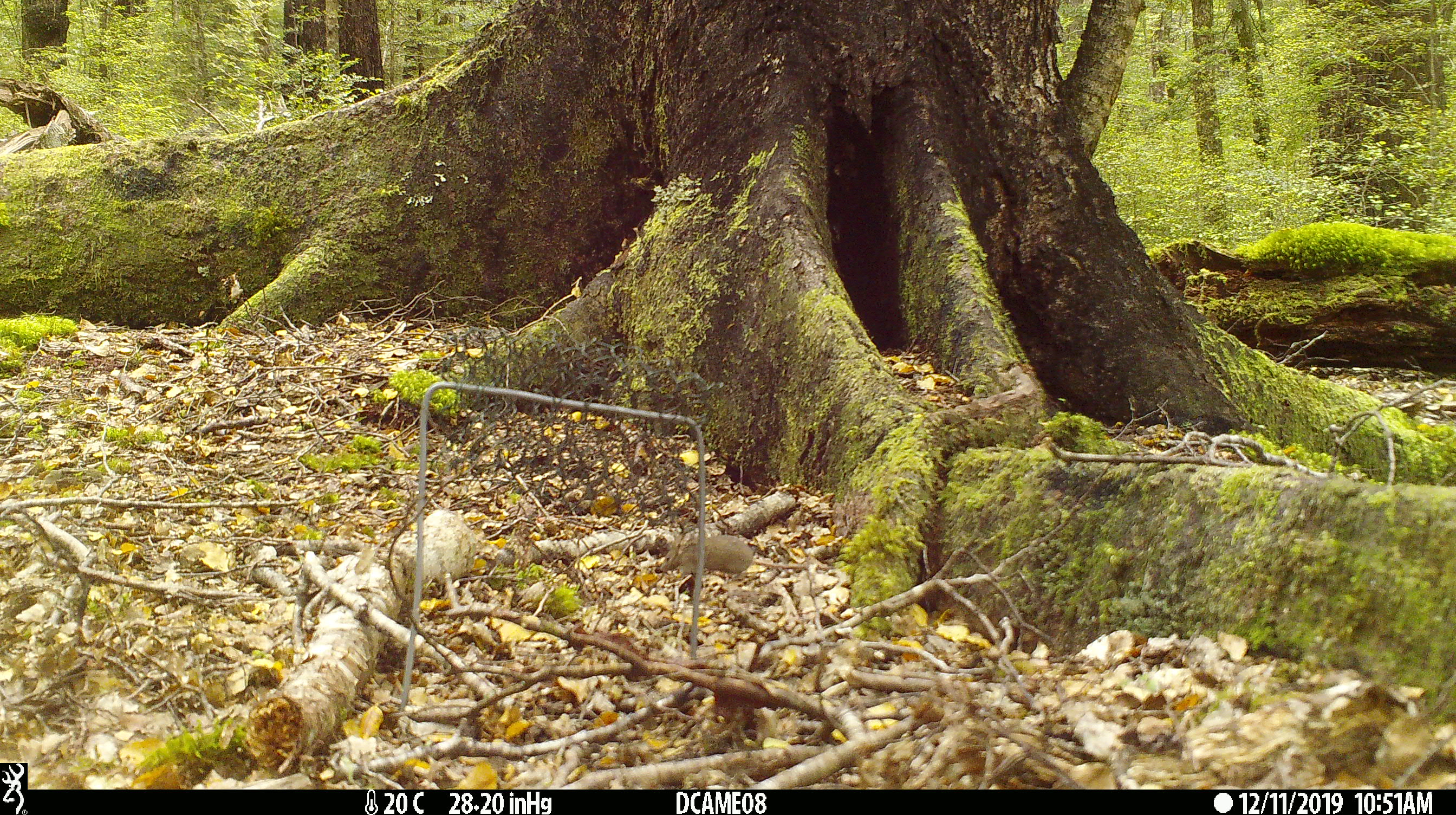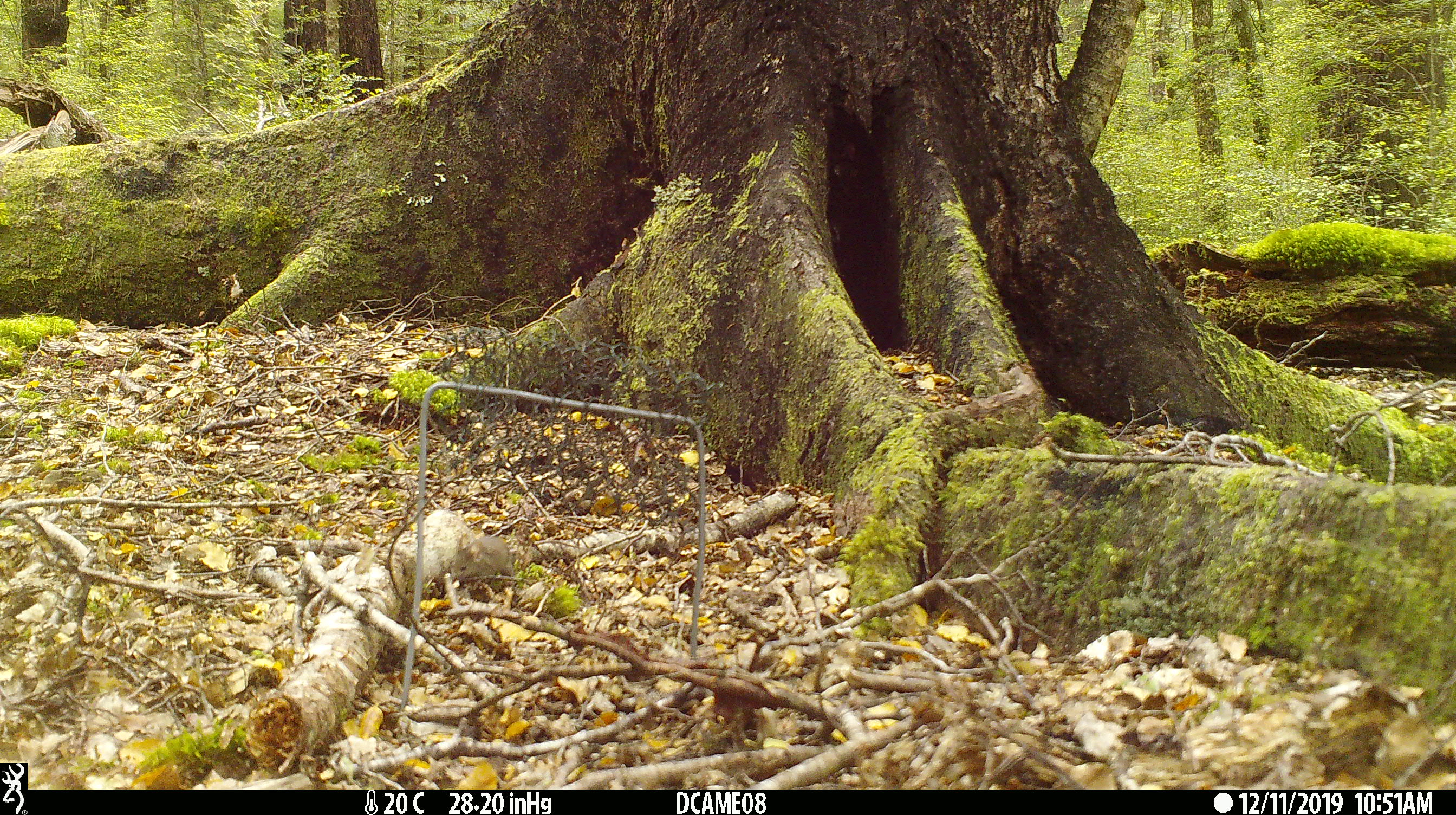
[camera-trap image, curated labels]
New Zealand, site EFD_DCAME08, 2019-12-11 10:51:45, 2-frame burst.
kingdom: Animalia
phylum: Chordata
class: Mammalia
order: Rodentia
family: Muridae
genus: Mus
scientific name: Mus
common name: mouse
Mouse (Mus).